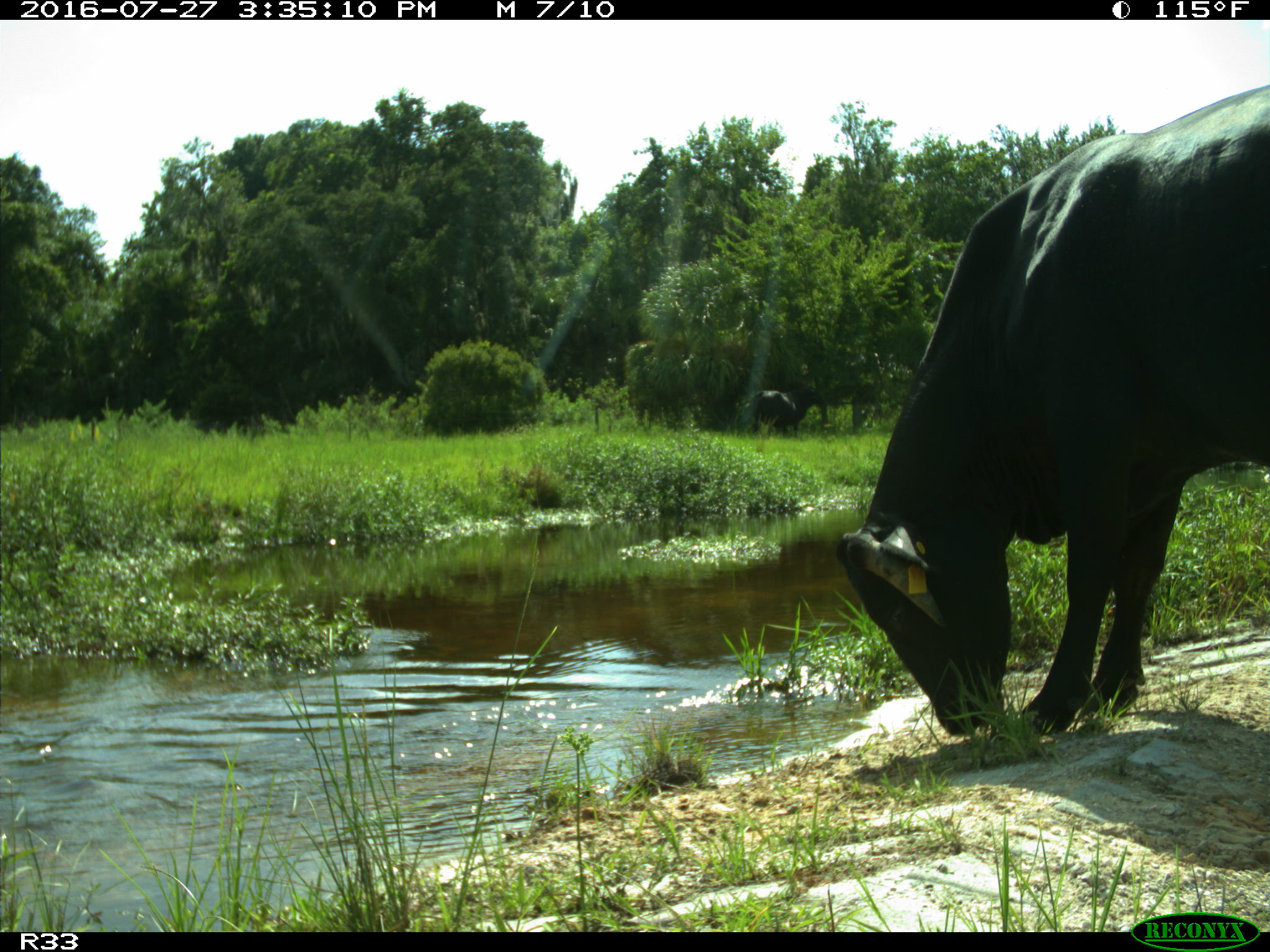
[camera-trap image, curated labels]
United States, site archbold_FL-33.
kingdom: Animalia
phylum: Chordata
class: Mammalia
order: Artiodactyla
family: Bovidae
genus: Bos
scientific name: Bos taurus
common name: domestic cow